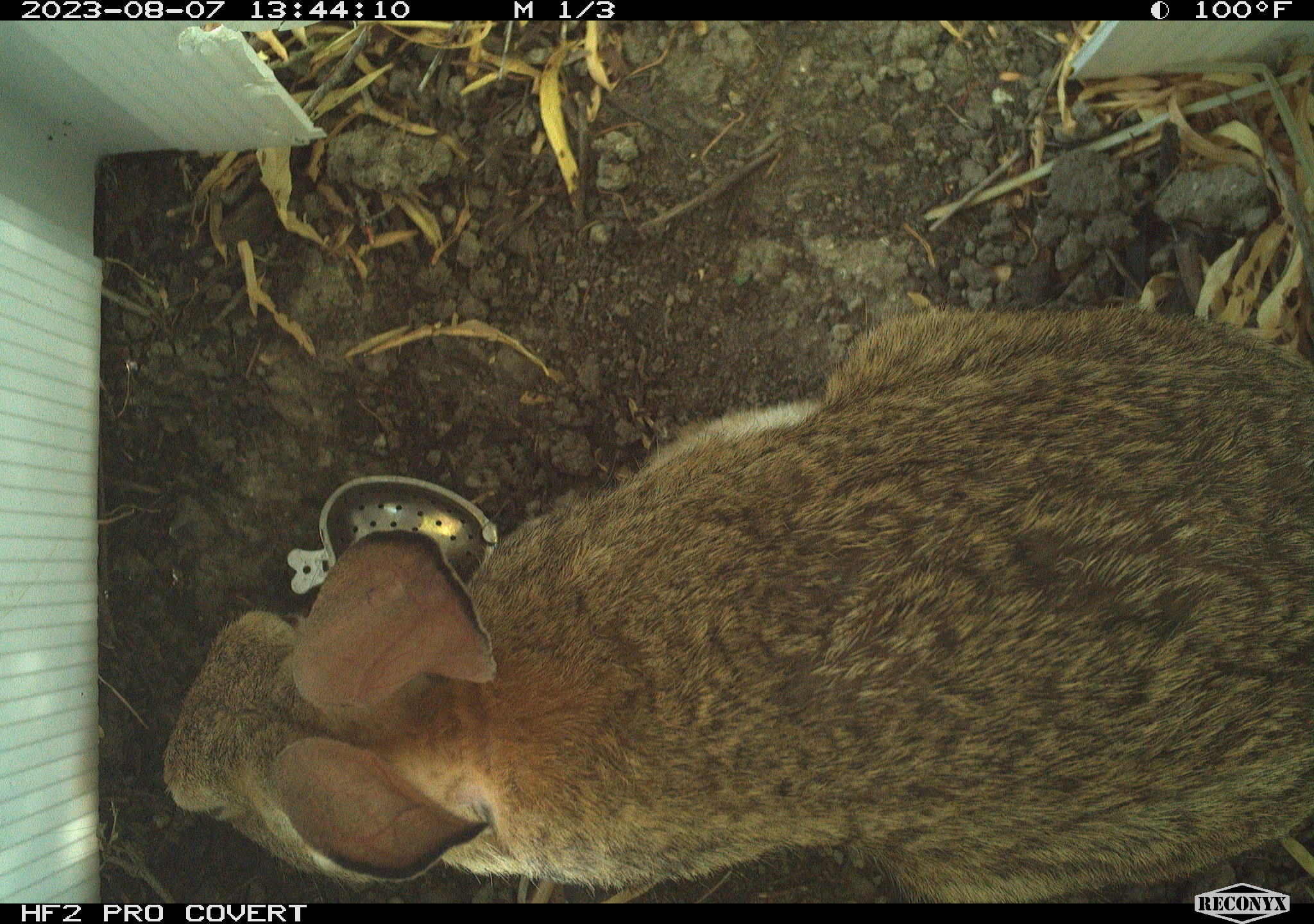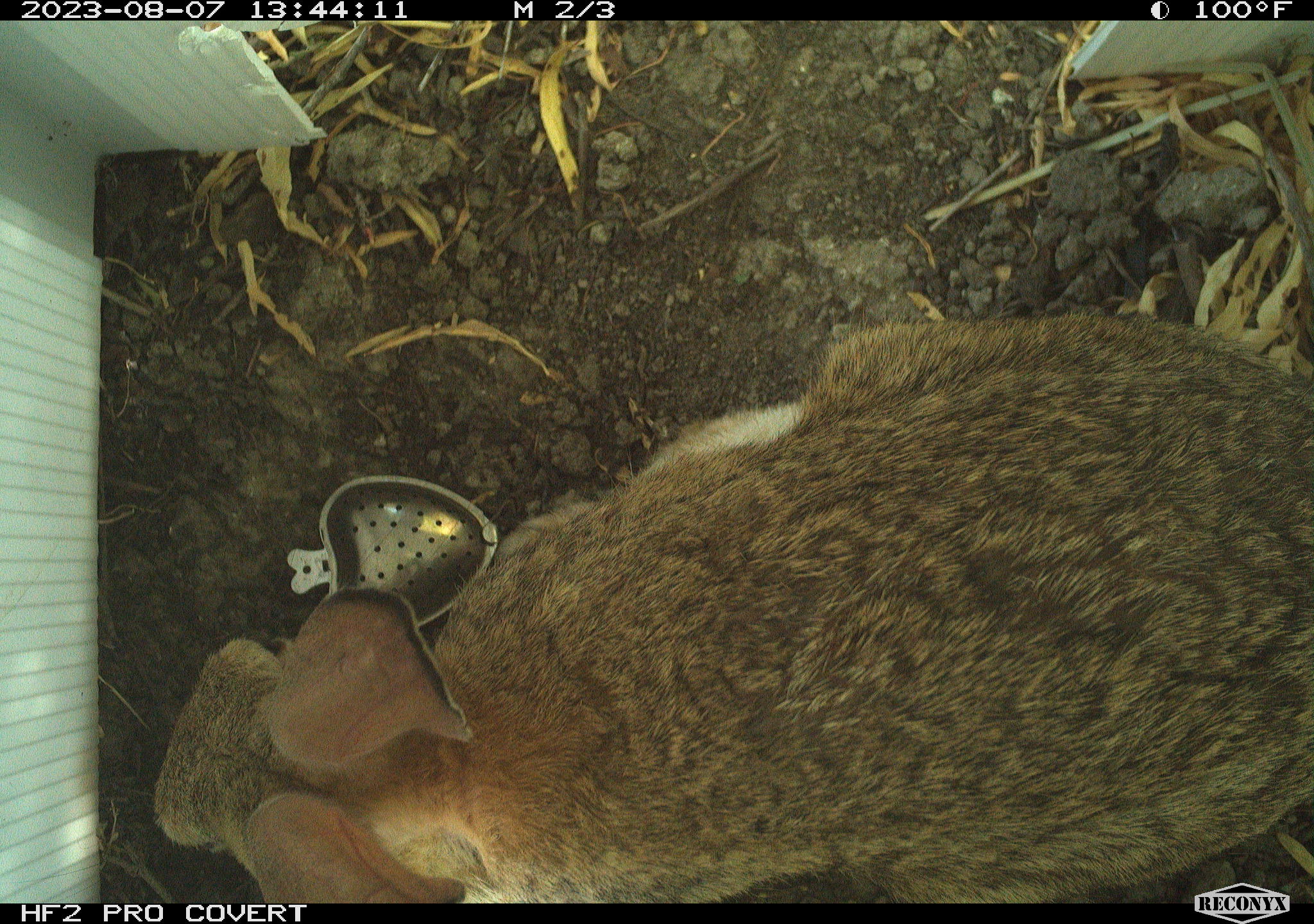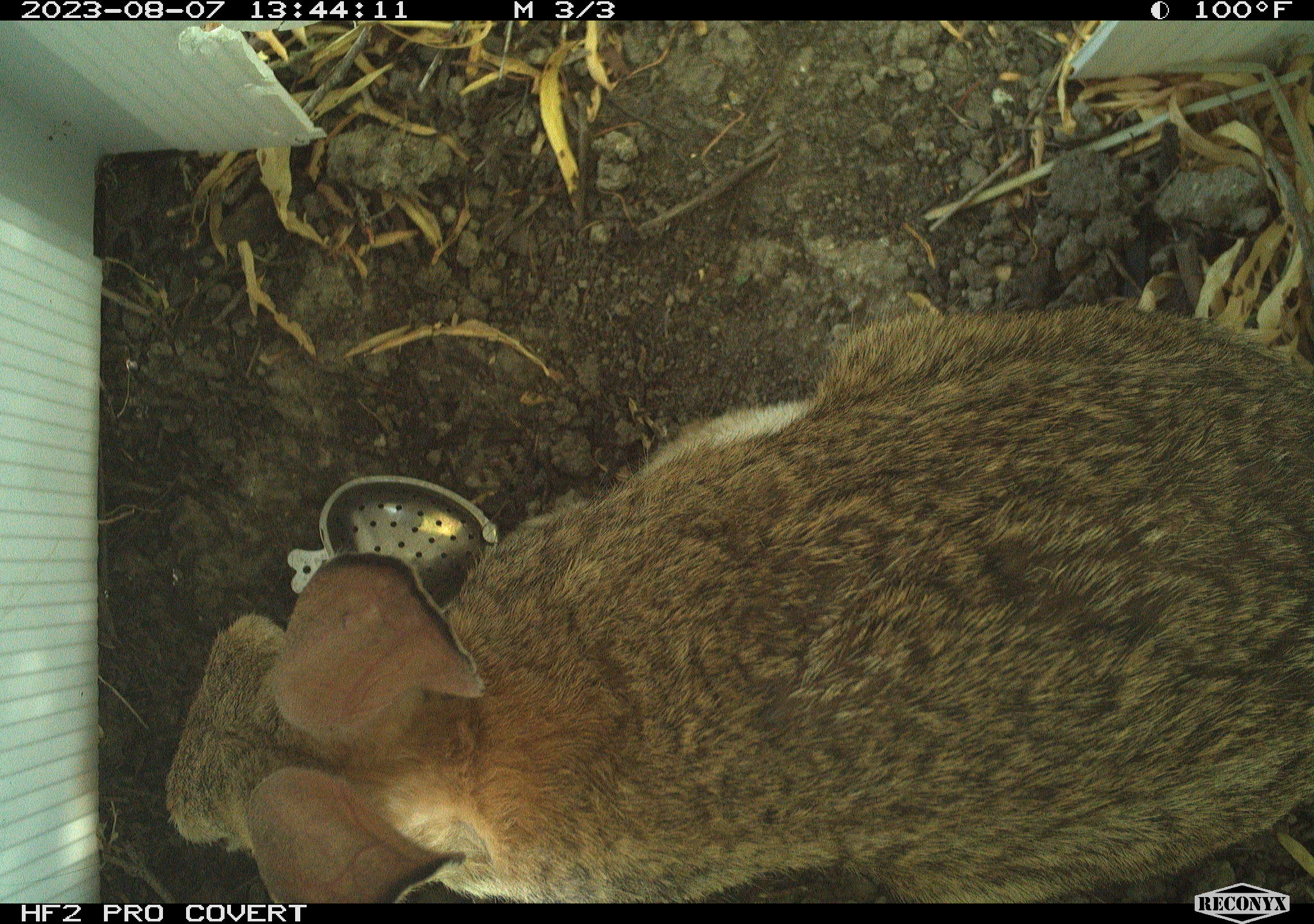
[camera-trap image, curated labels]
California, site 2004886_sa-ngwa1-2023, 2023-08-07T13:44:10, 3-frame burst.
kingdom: Animalia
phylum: Chordata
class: Mammalia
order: Lagomorpha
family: Leporidae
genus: Sylvilagus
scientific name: Sylvilagus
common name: cottontail rabbits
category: sylvilagus species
Sylvilagus species (cottontail rabbits) (Sylvilagus).